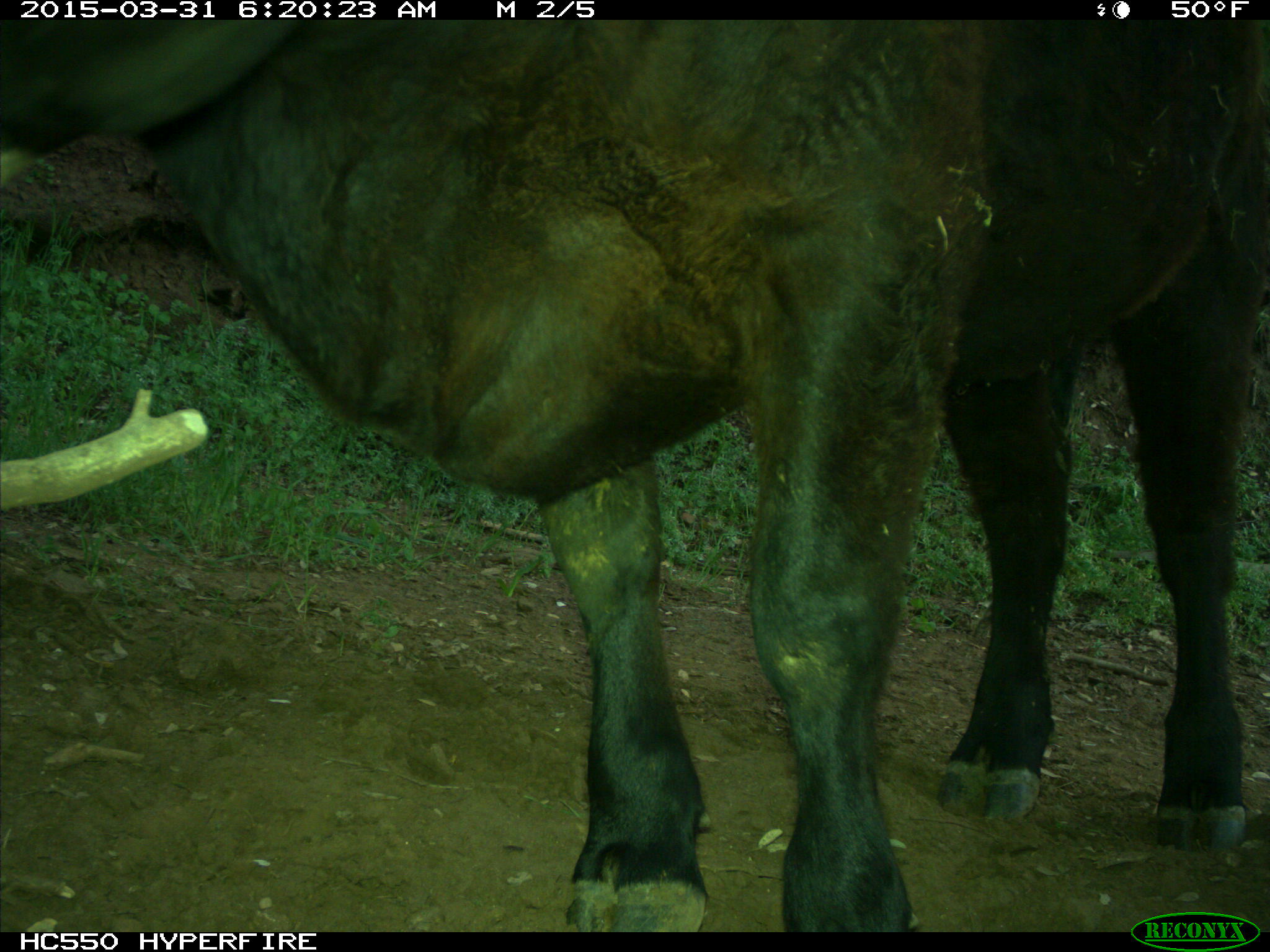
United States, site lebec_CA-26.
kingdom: Animalia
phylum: Chordata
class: Mammalia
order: Artiodactyla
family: Bovidae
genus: Bos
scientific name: Bos taurus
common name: domestic cow